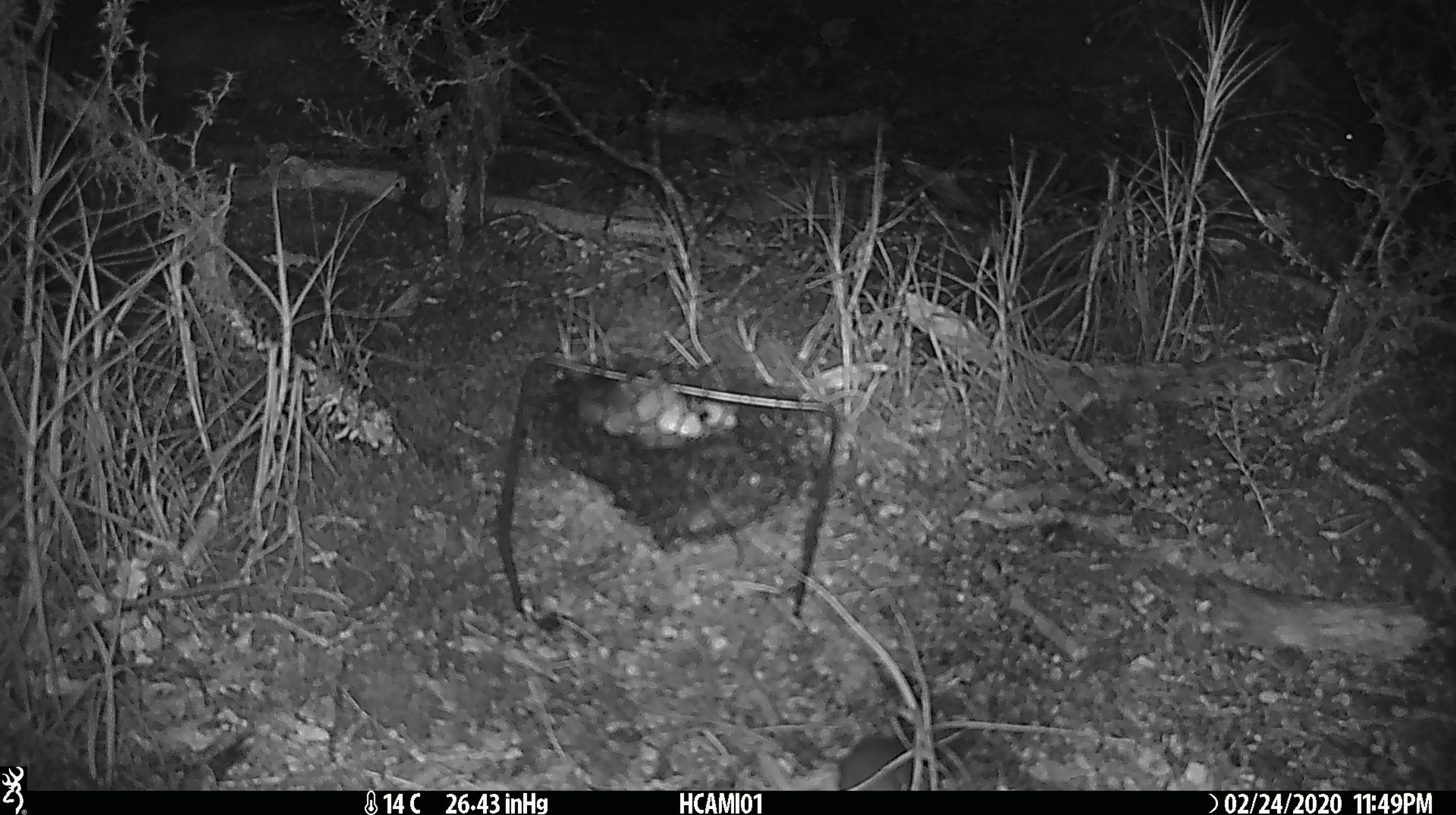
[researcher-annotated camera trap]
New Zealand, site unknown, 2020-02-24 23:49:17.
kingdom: Animalia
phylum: Chordata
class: Mammalia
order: Rodentia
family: Muridae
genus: Mus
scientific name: Mus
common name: mouse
Mouse (Mus).